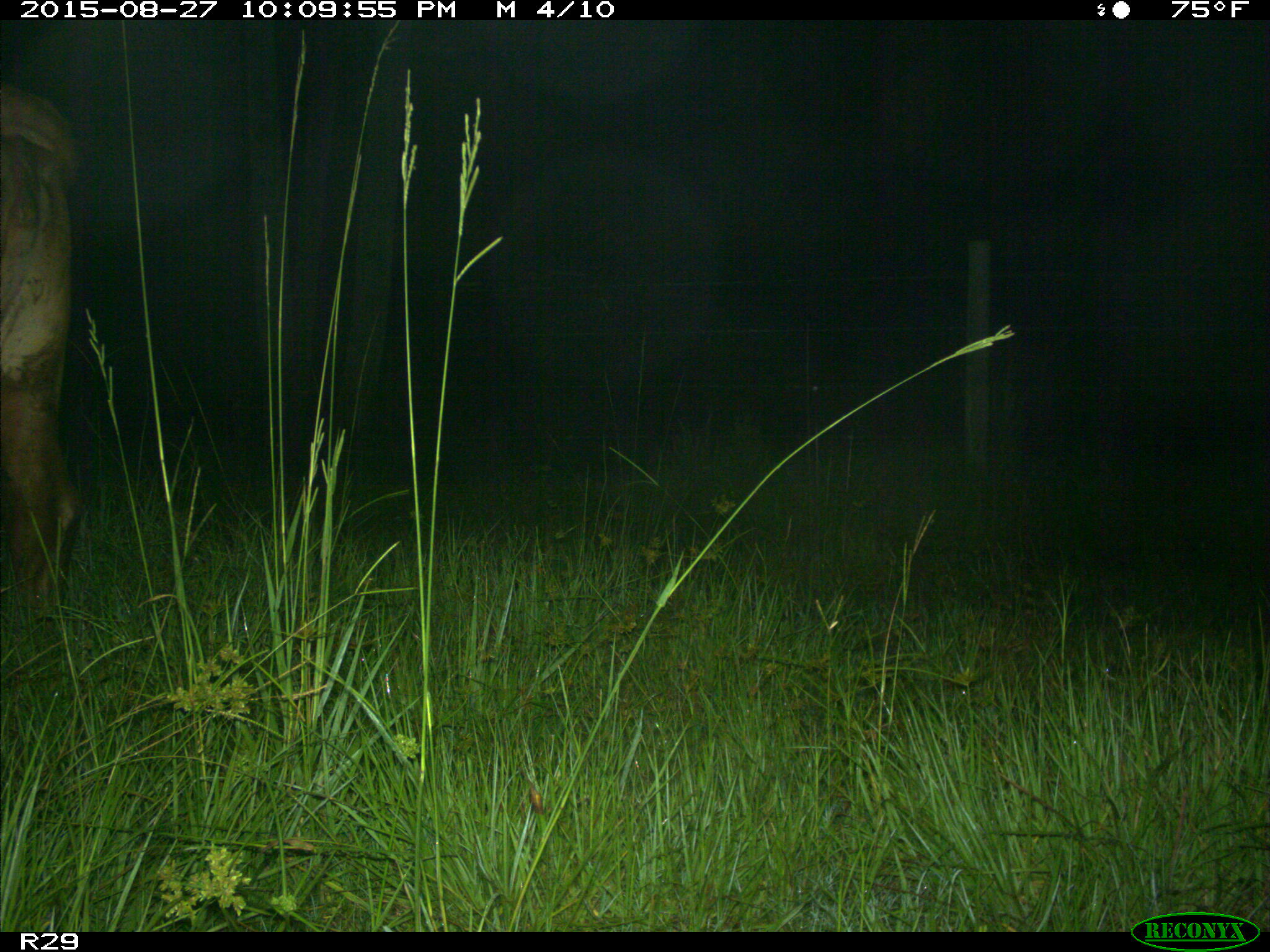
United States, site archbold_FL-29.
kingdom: Animalia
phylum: Chordata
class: Mammalia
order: Artiodactyla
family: Bovidae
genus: Bos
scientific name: Bos taurus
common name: domestic cow